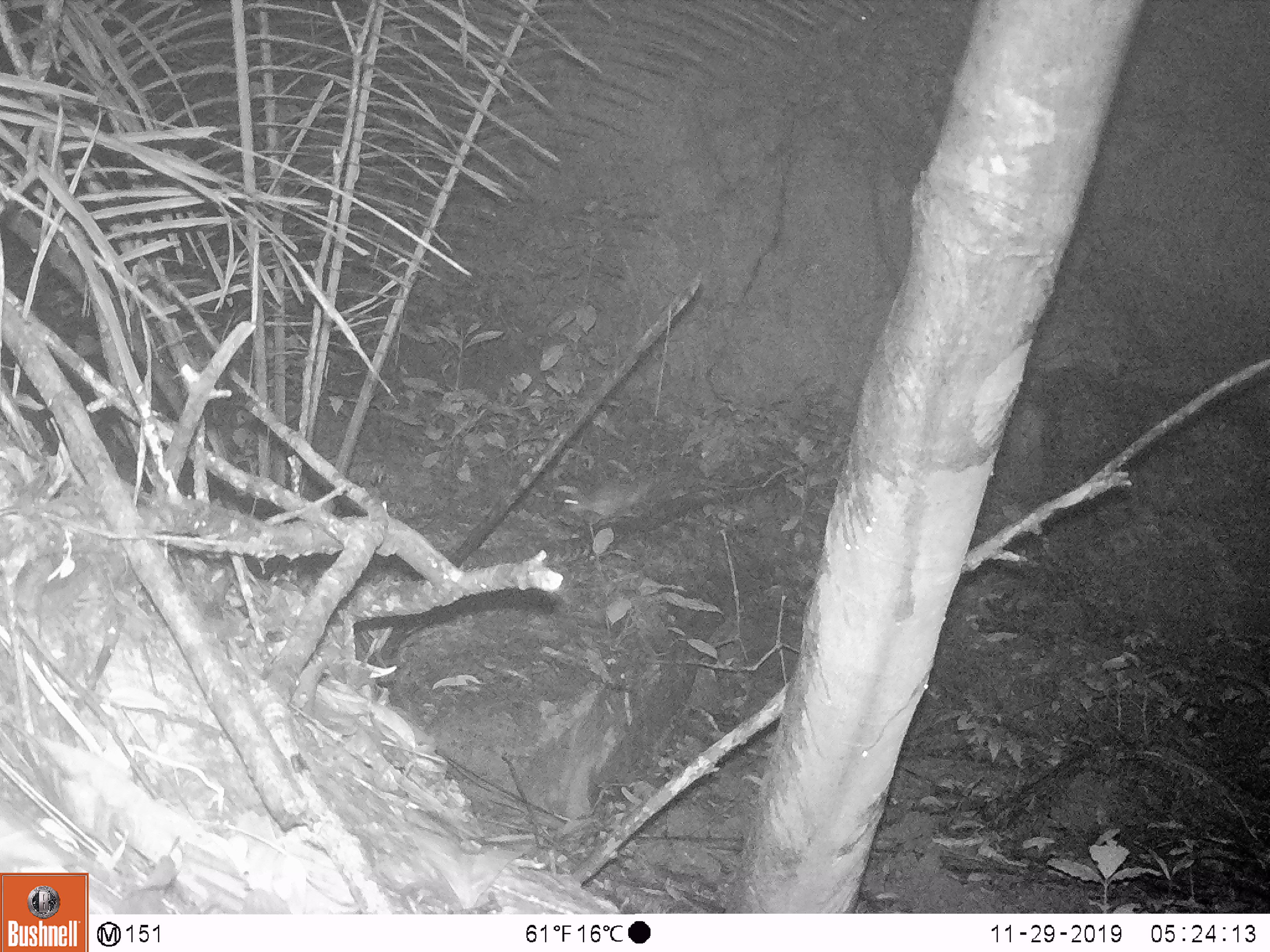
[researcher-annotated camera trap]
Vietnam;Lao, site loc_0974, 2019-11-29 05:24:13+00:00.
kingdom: Animalia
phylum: Chordata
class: Mammalia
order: Rodentia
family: Muridae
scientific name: Muridae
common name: old-world mice and rats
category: unidentified murid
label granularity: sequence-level